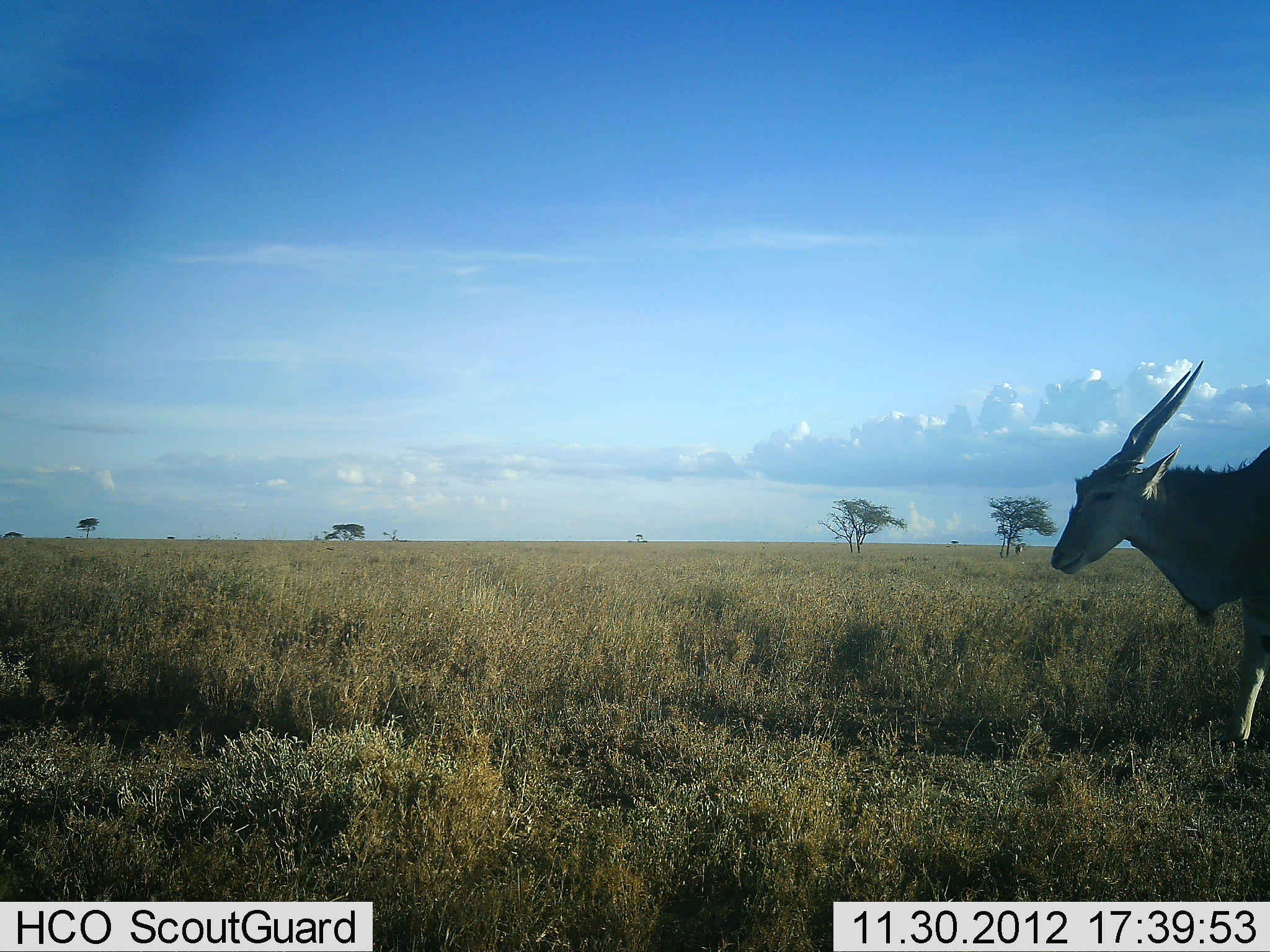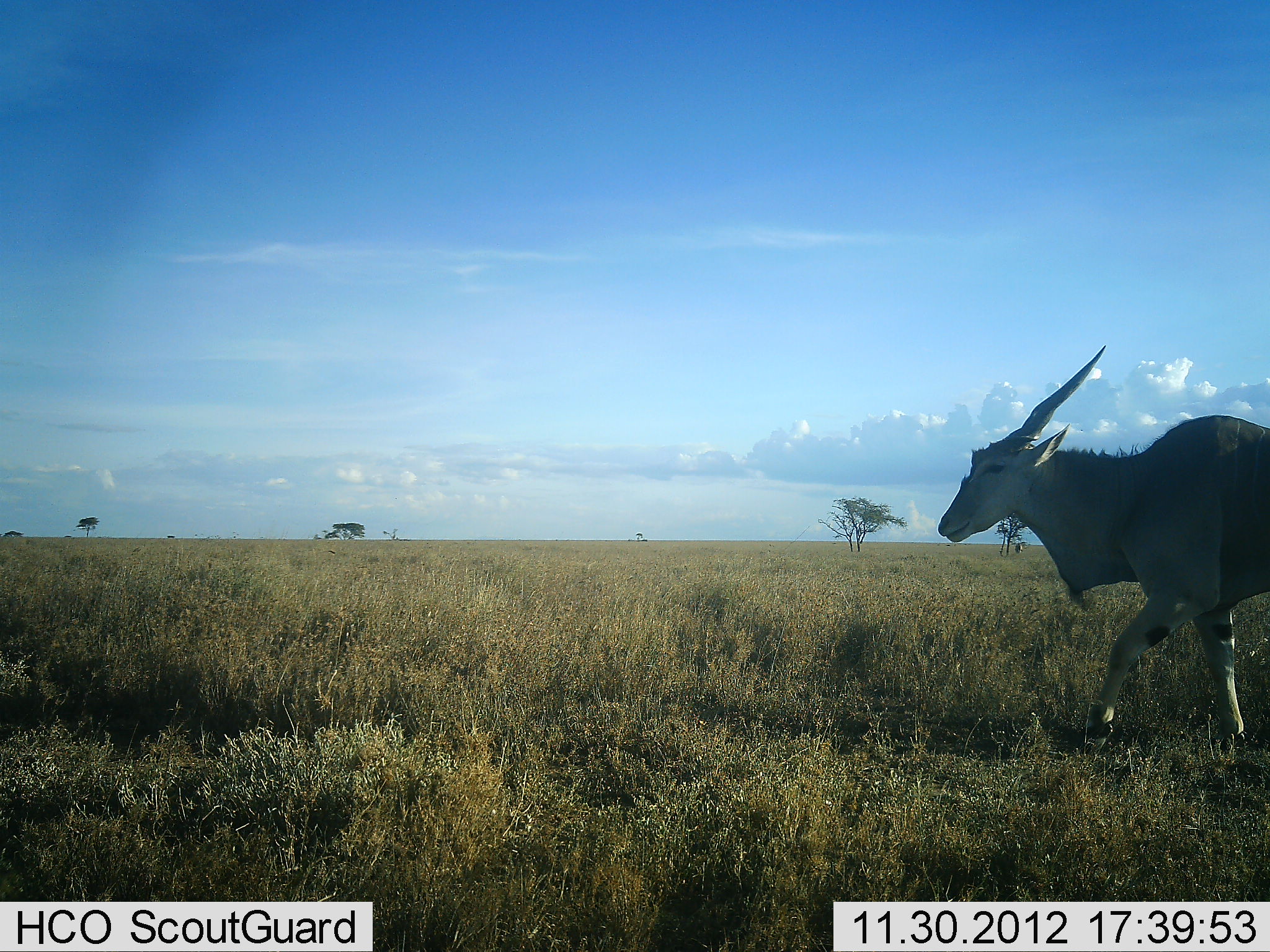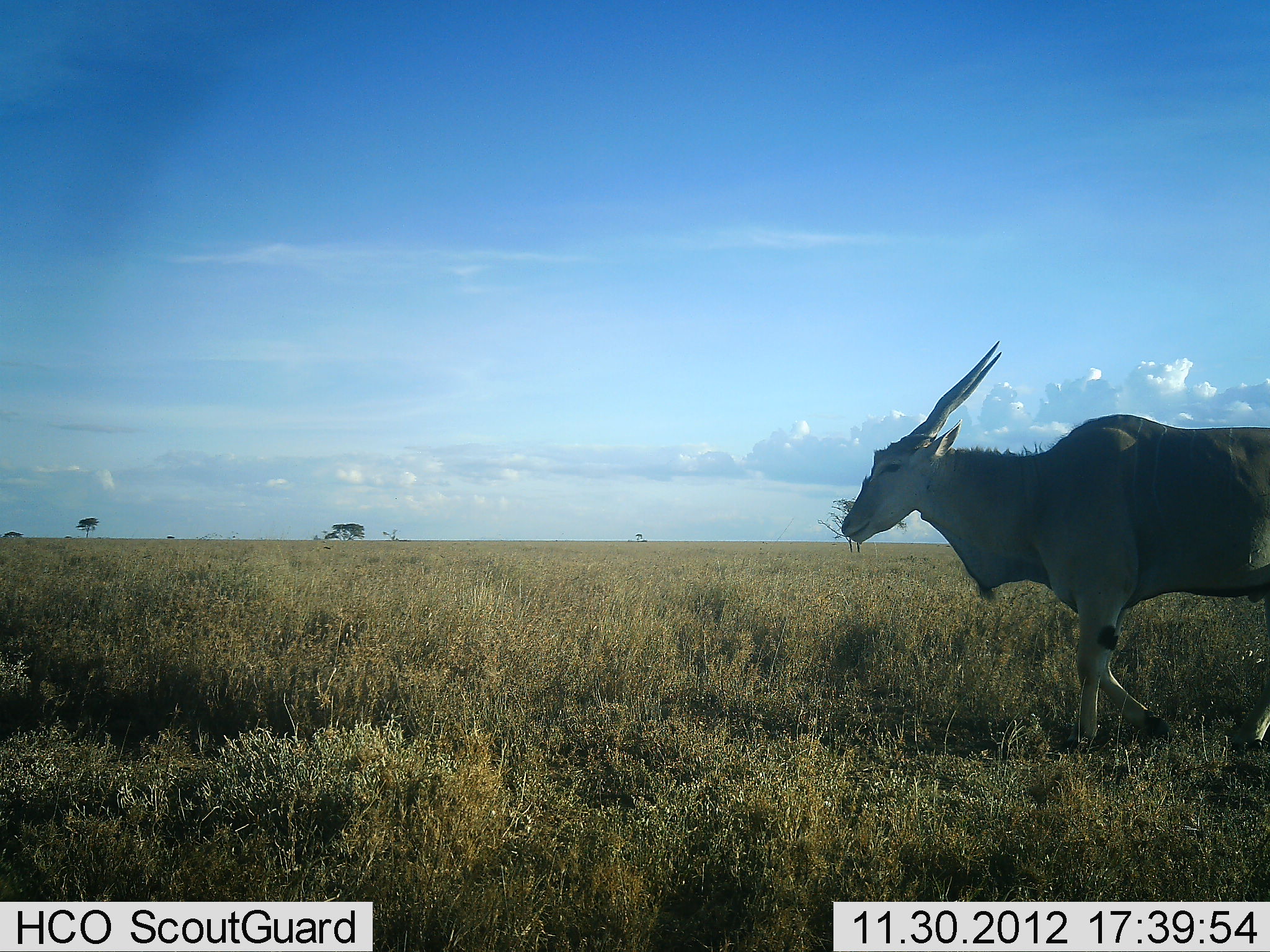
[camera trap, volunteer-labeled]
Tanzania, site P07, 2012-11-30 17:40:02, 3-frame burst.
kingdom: Animalia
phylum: Chordata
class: Mammalia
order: Artiodactyla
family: Bovidae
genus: Tragelaphus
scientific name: Tragelaphus oryx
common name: eland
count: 1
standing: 0%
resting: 0%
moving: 100%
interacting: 0%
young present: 0%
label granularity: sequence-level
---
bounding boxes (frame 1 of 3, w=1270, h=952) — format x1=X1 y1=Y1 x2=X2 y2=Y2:
animal: x1=1050 y1=358 x2=1270 y2=747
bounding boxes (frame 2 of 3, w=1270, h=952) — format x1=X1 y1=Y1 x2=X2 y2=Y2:
animal: x1=937 y1=346 x2=1270 y2=759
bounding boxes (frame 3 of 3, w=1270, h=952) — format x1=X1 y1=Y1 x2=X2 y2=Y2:
animal: x1=840 y1=334 x2=1270 y2=756